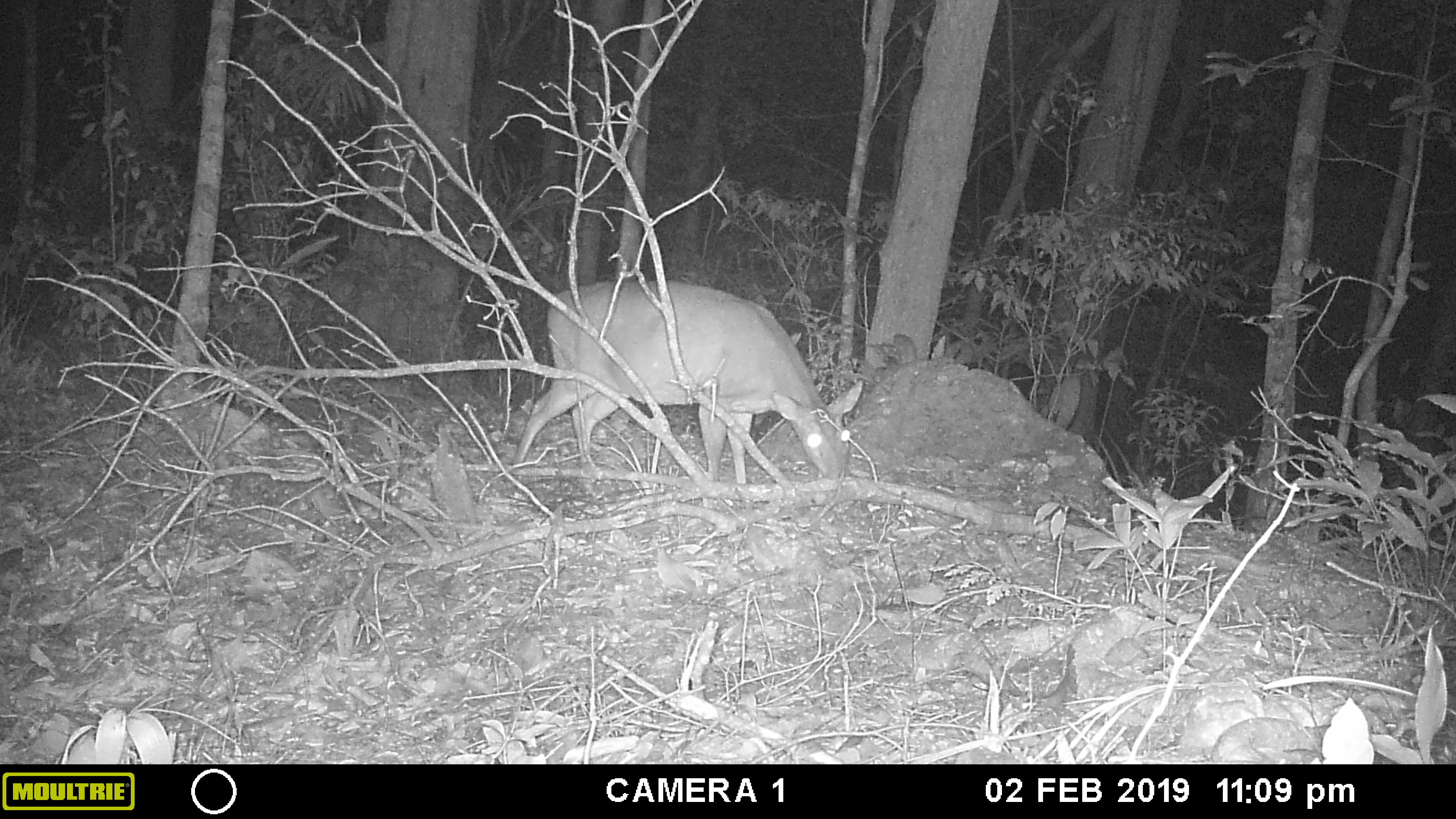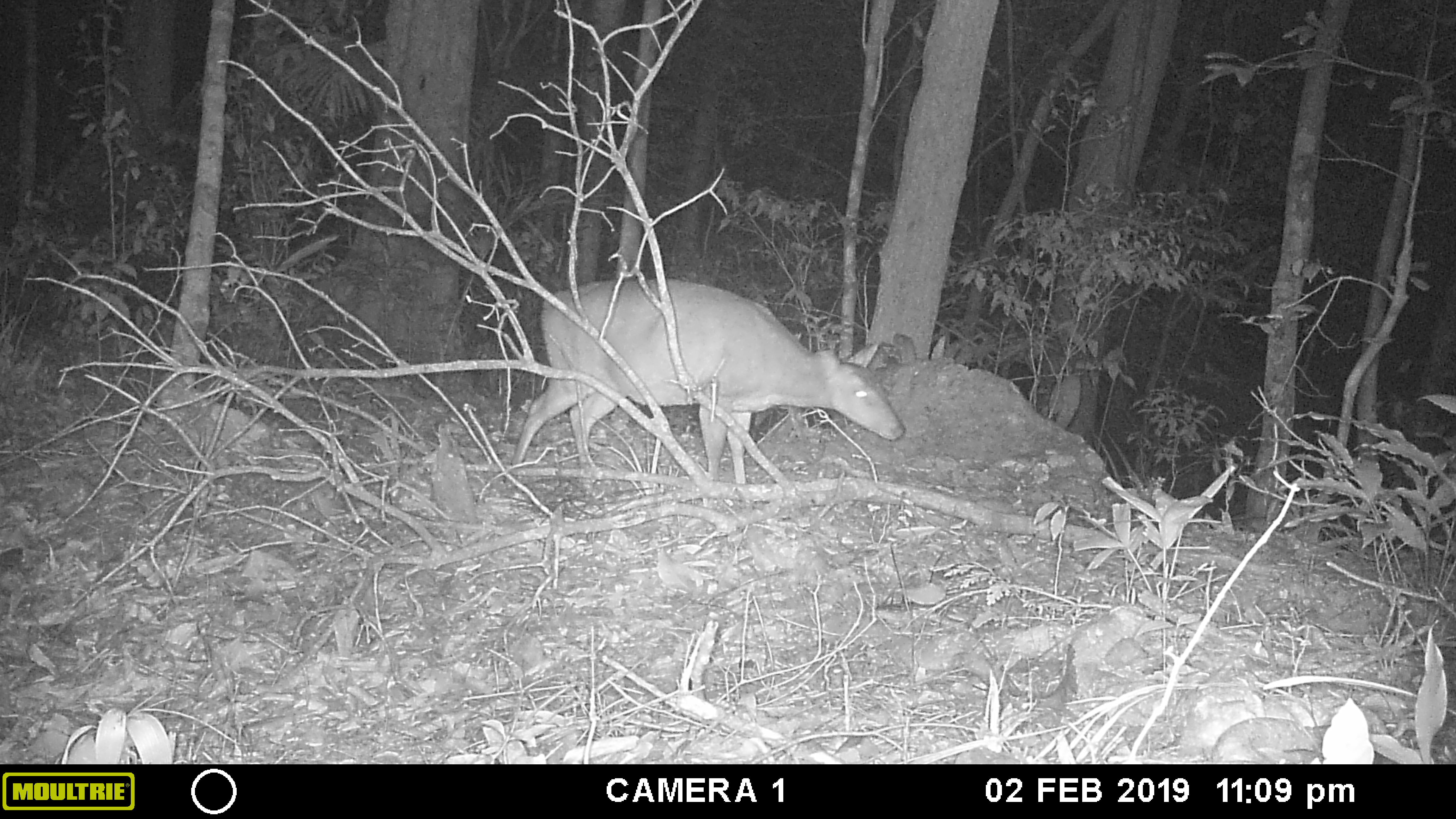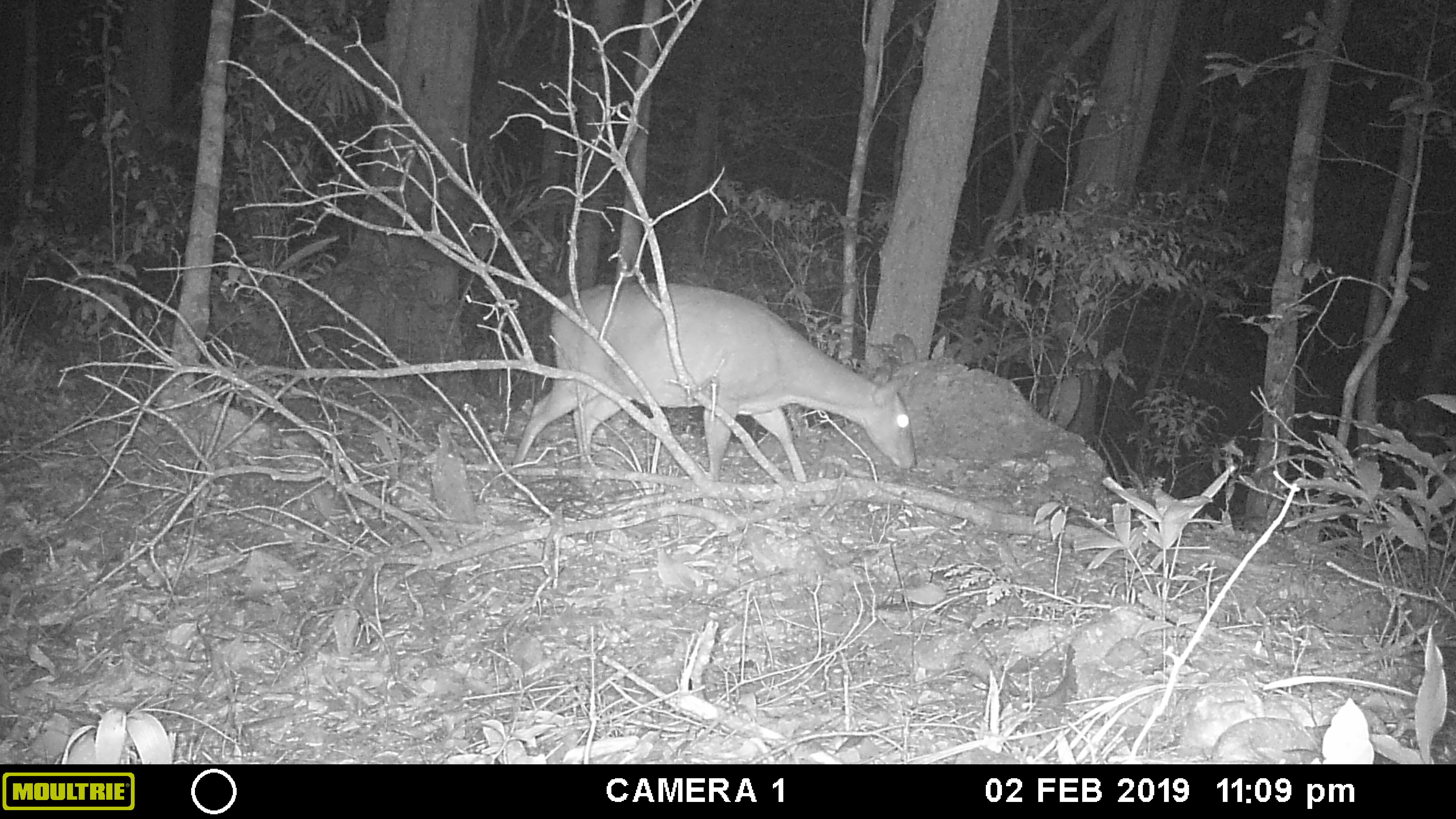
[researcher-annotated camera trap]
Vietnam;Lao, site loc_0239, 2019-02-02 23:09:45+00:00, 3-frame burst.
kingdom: Animalia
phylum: Chordata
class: Mammalia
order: Artiodactyla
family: Cervidae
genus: Muntiacus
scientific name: Muntiacus vuquangensis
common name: large-antlered muntjac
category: large antlered muntjac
Large antlered muntjac (large-antlered muntjac) (Muntiacus vuquangensis). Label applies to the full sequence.